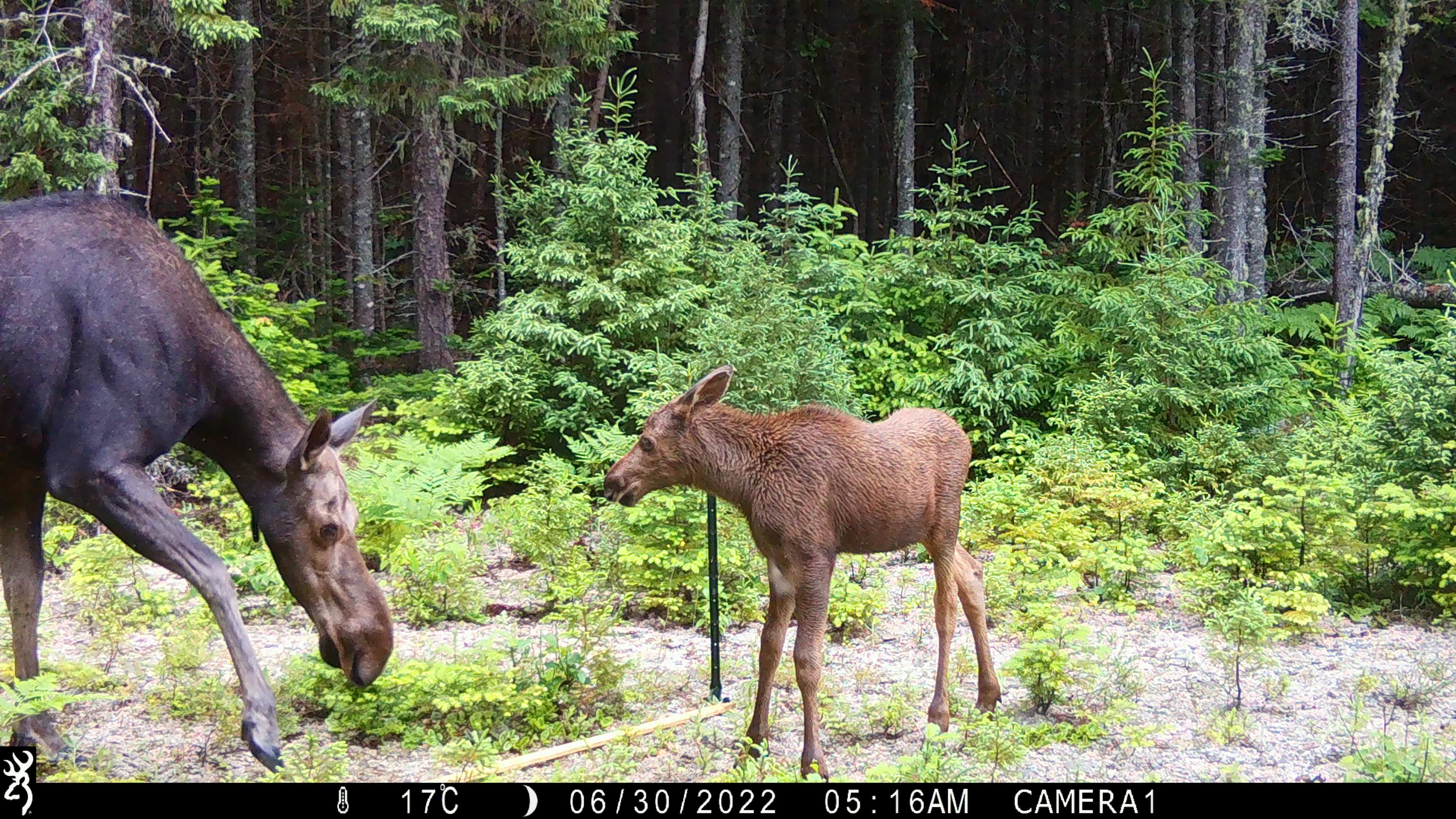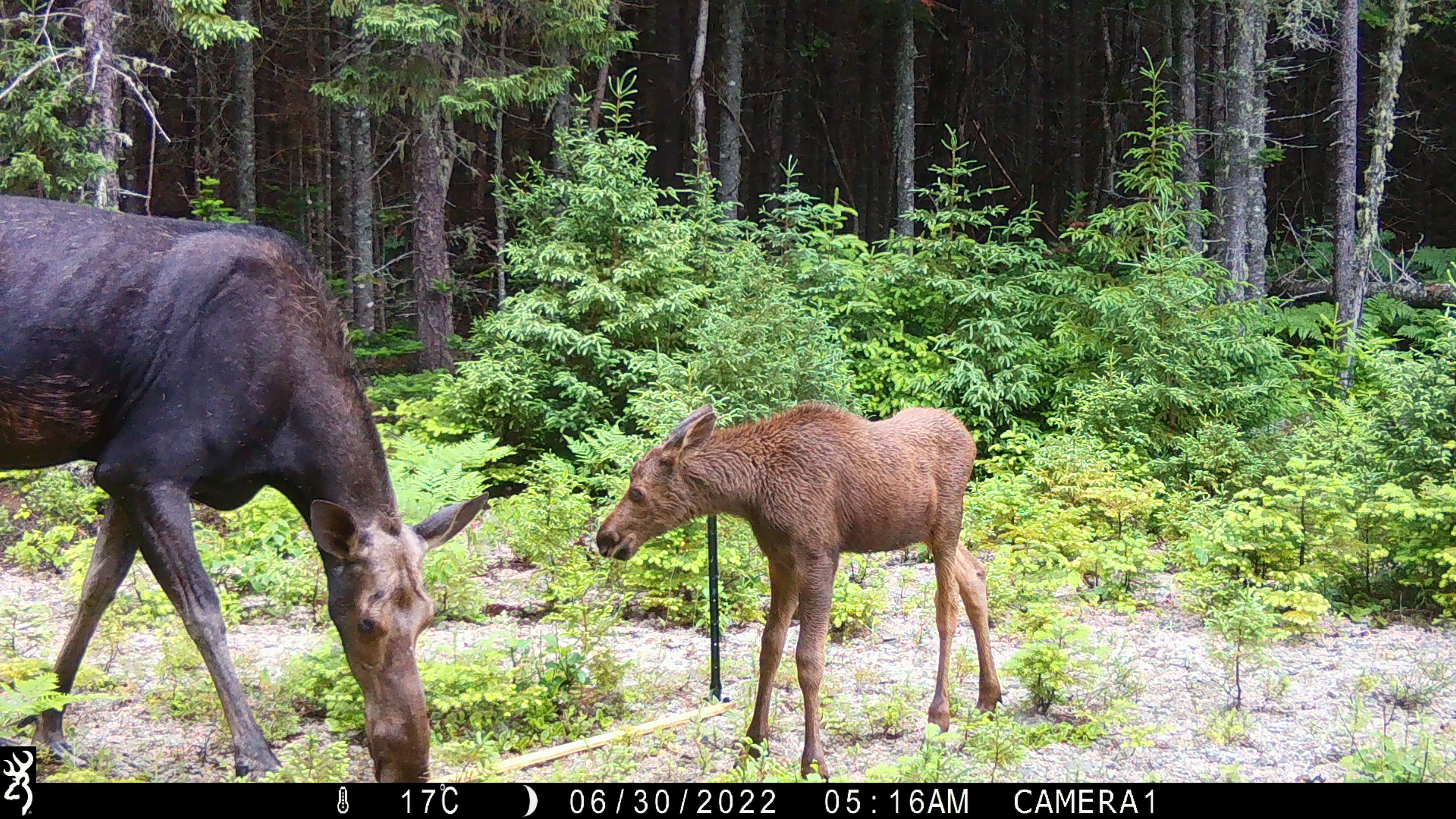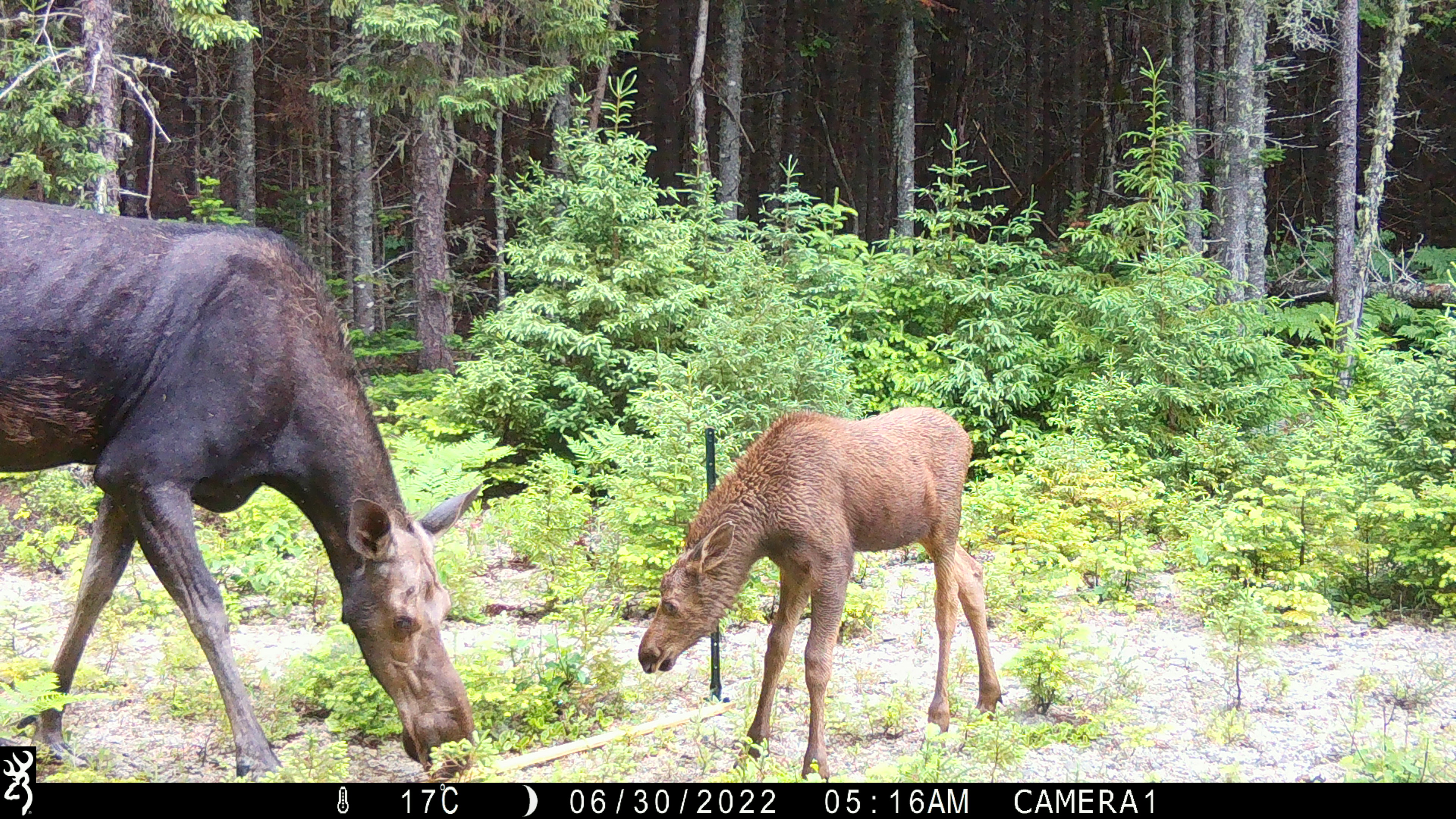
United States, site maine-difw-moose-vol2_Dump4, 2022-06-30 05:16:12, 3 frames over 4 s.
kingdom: Animalia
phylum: Chordata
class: Mammalia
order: Artiodactyla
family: Cervidae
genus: Alces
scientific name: Alces alces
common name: moose